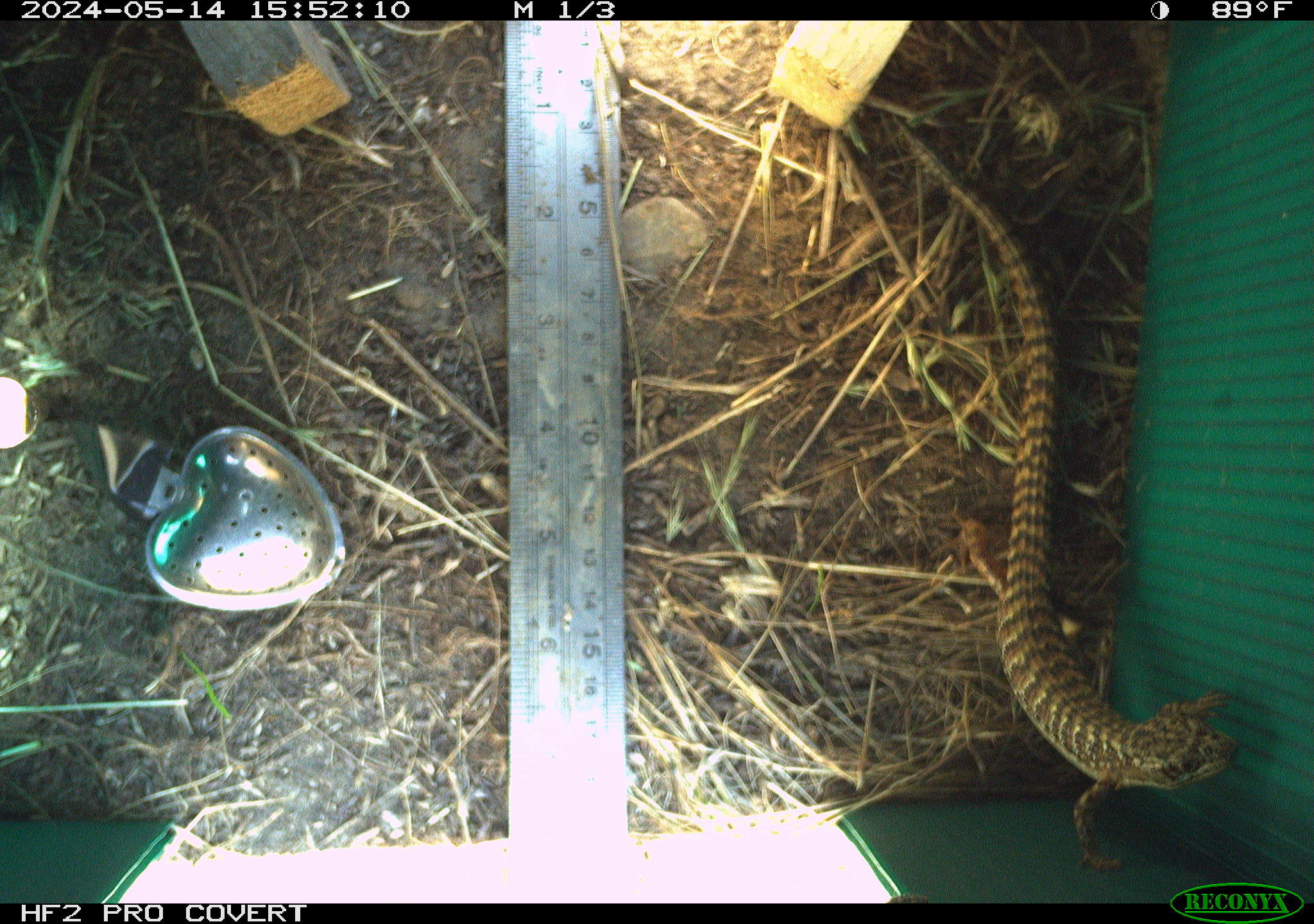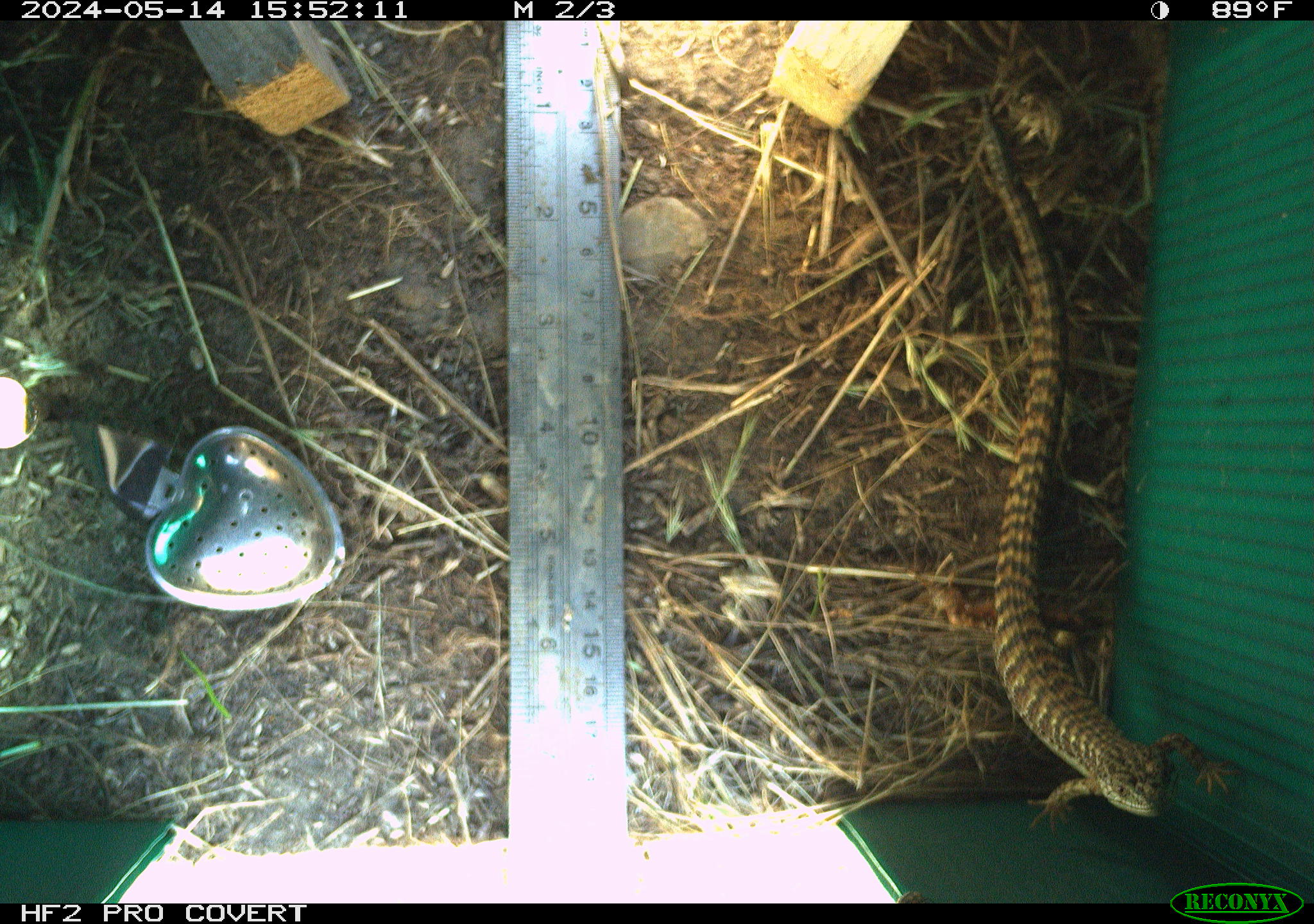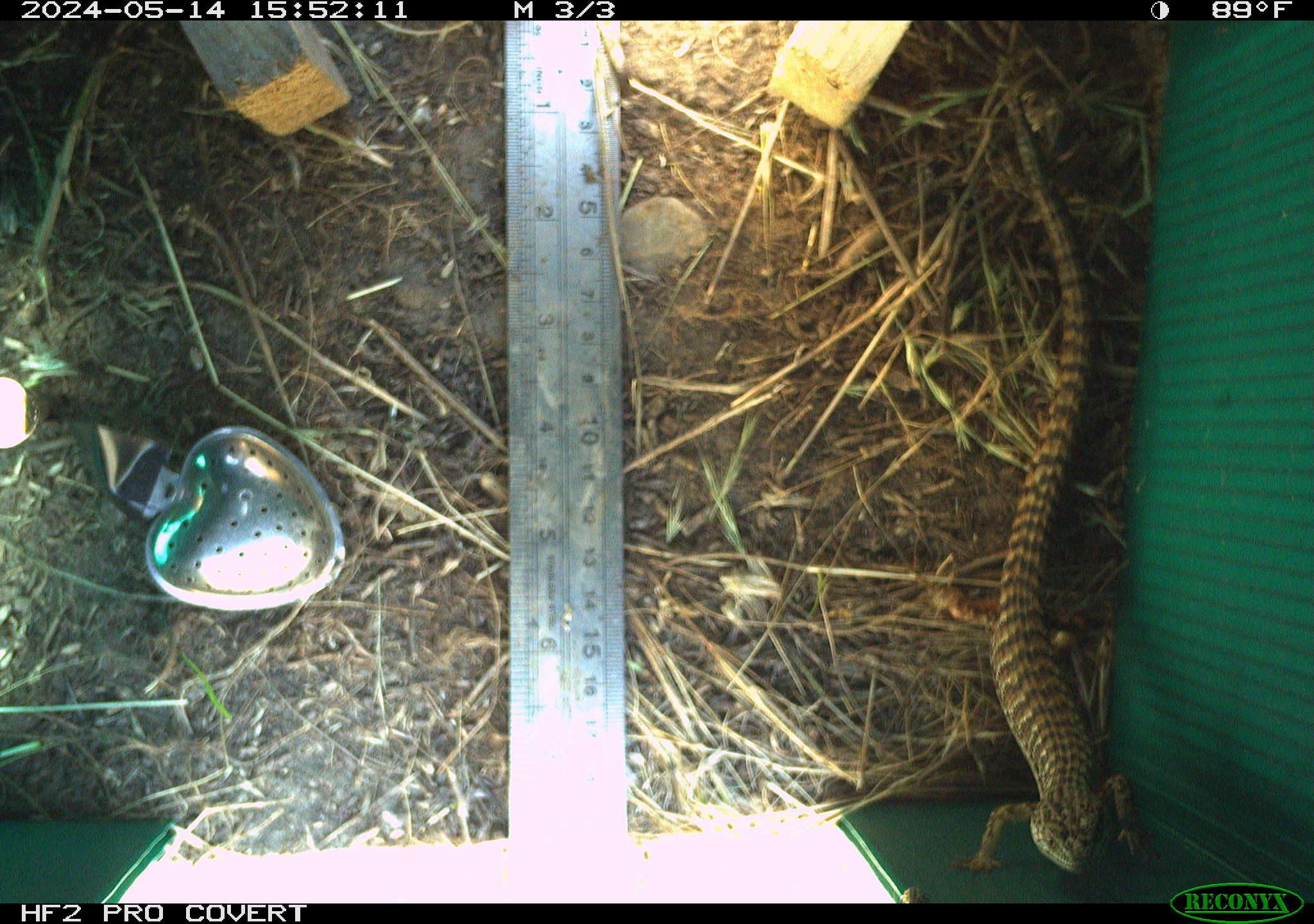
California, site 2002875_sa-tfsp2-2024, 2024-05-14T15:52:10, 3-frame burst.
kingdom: Animalia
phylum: Chordata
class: Reptilia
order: Squamata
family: Anguidae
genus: Elgaria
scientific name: Elgaria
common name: alligator lizards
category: elgaria species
Elgaria species (alligator lizards) (Elgaria).